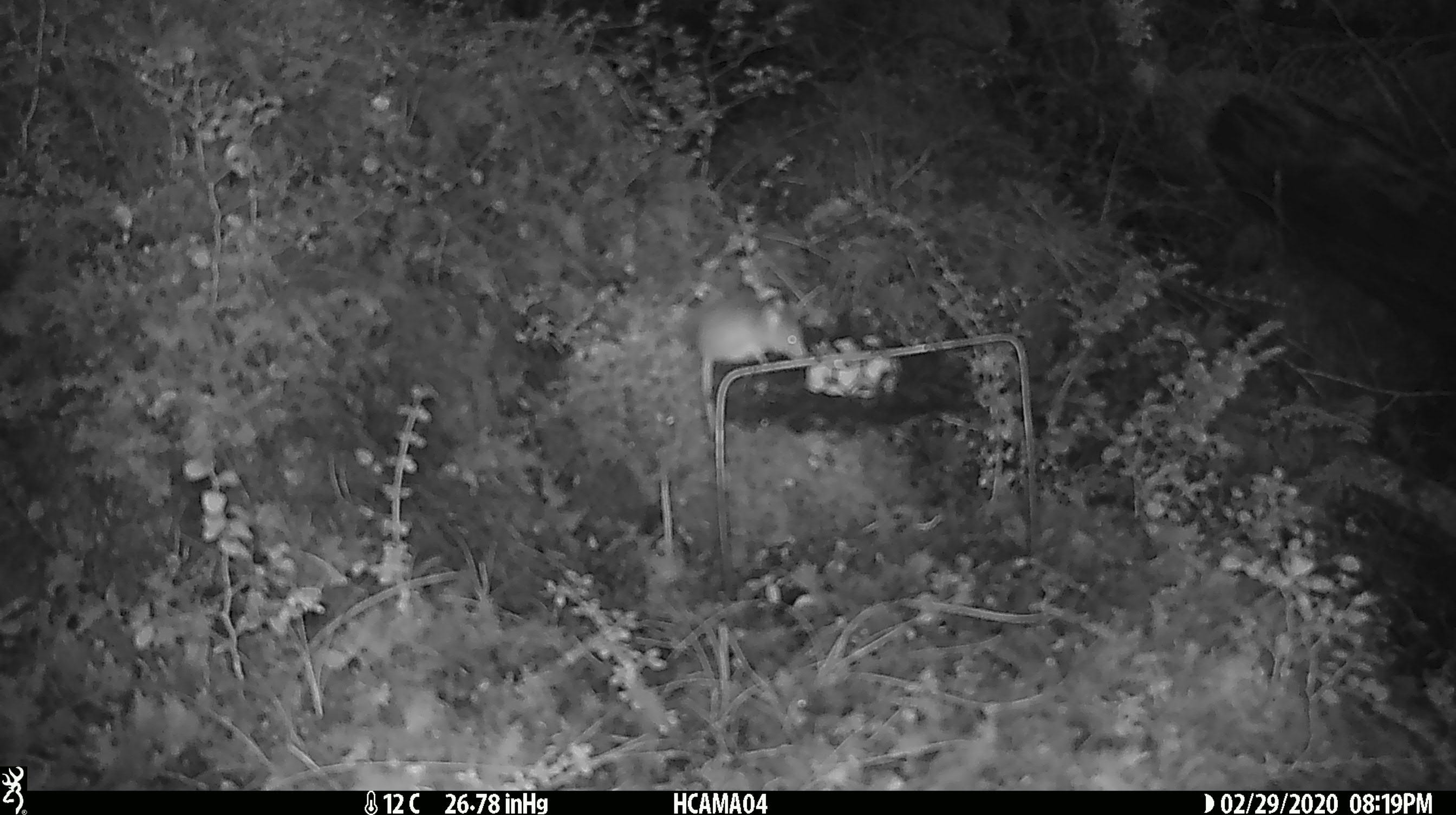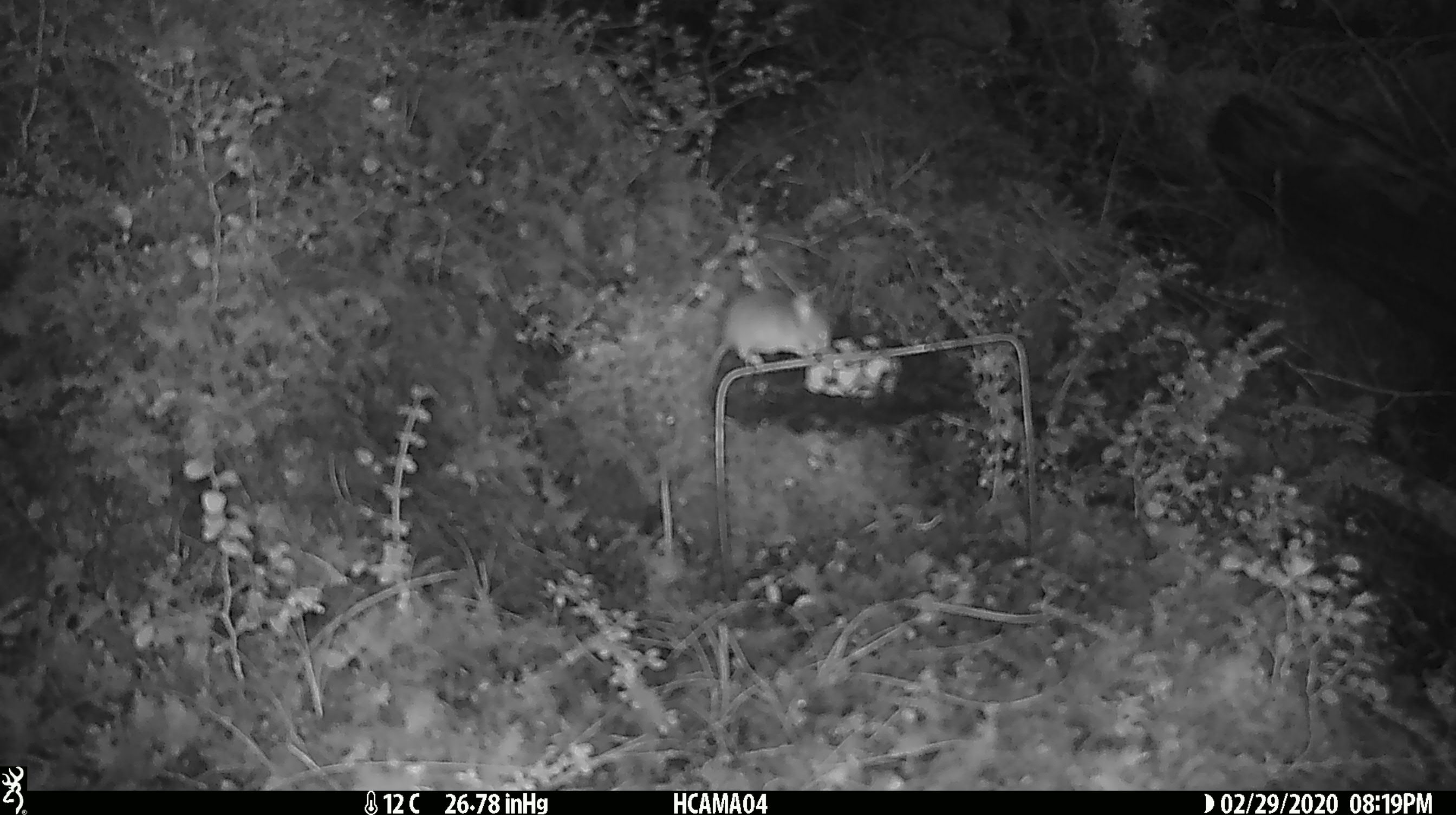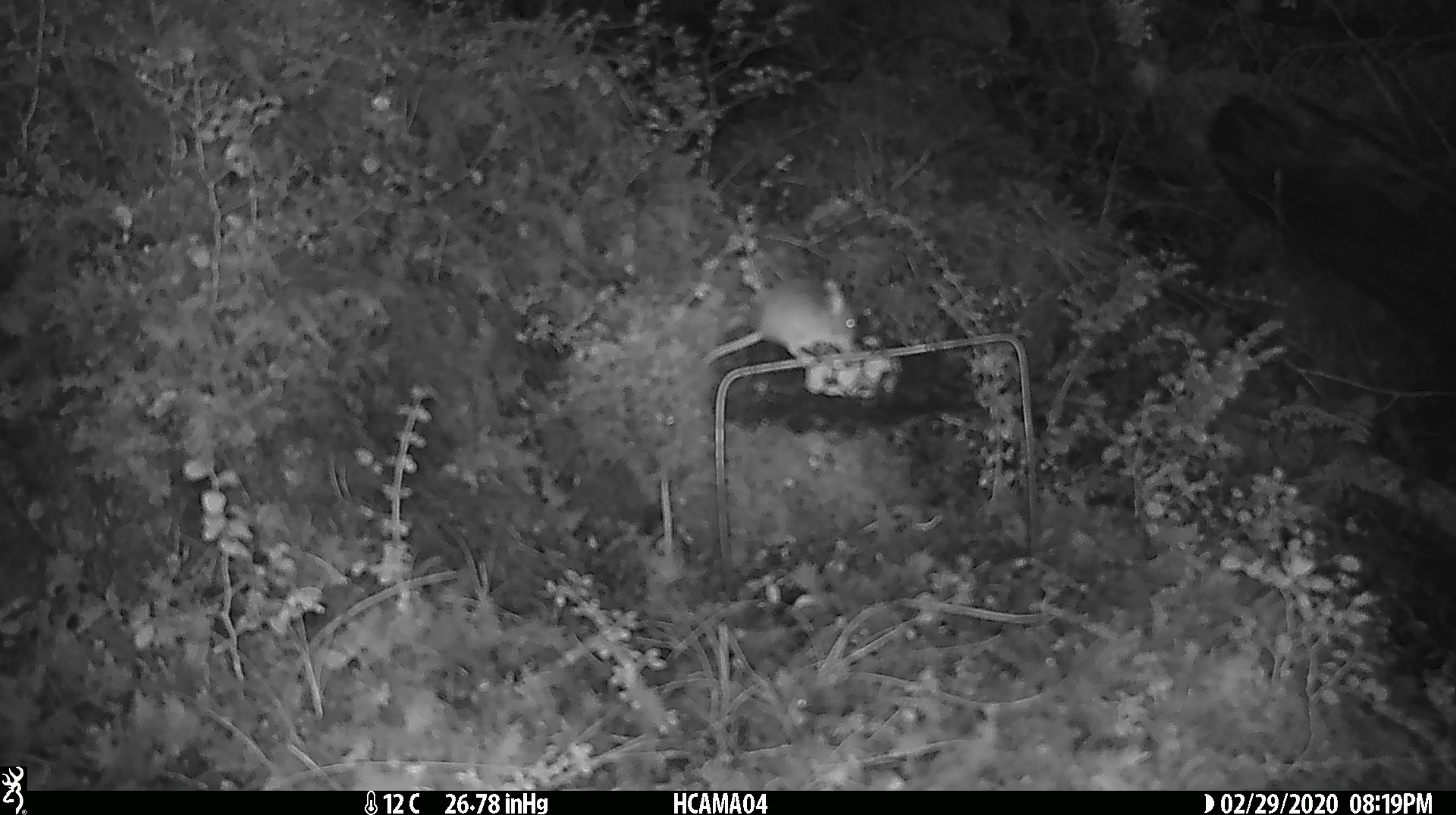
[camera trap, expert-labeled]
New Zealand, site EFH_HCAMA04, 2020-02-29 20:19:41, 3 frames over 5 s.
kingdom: Animalia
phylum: Chordata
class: Mammalia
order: Rodentia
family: Muridae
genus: Mus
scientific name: Mus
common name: mouse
Mouse (Mus).